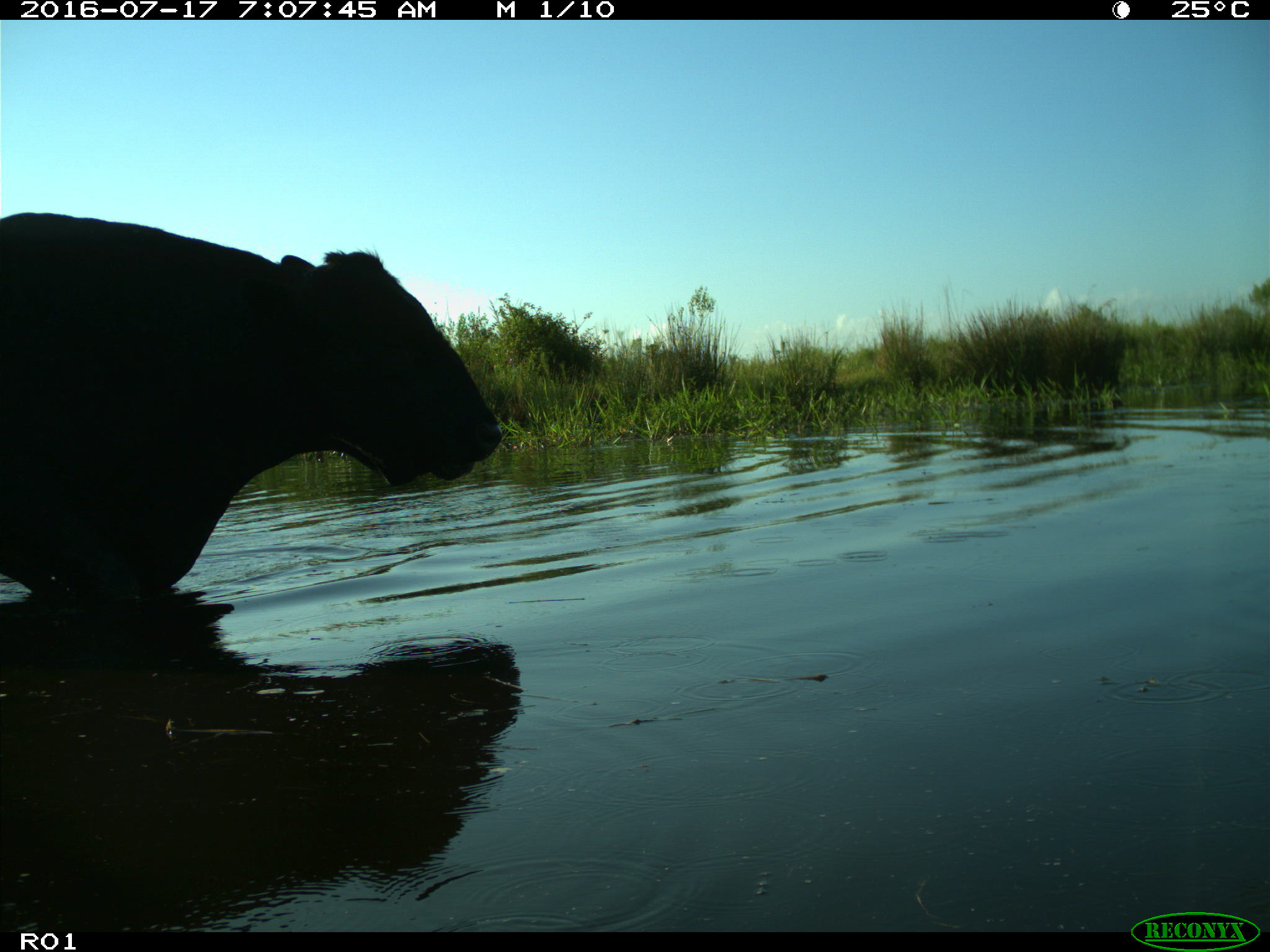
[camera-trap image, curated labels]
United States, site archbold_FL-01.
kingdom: Animalia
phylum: Chordata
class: Mammalia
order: Artiodactyla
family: Bovidae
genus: Bos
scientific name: Bos taurus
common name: domestic cow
Bos taurus (domestic cow).